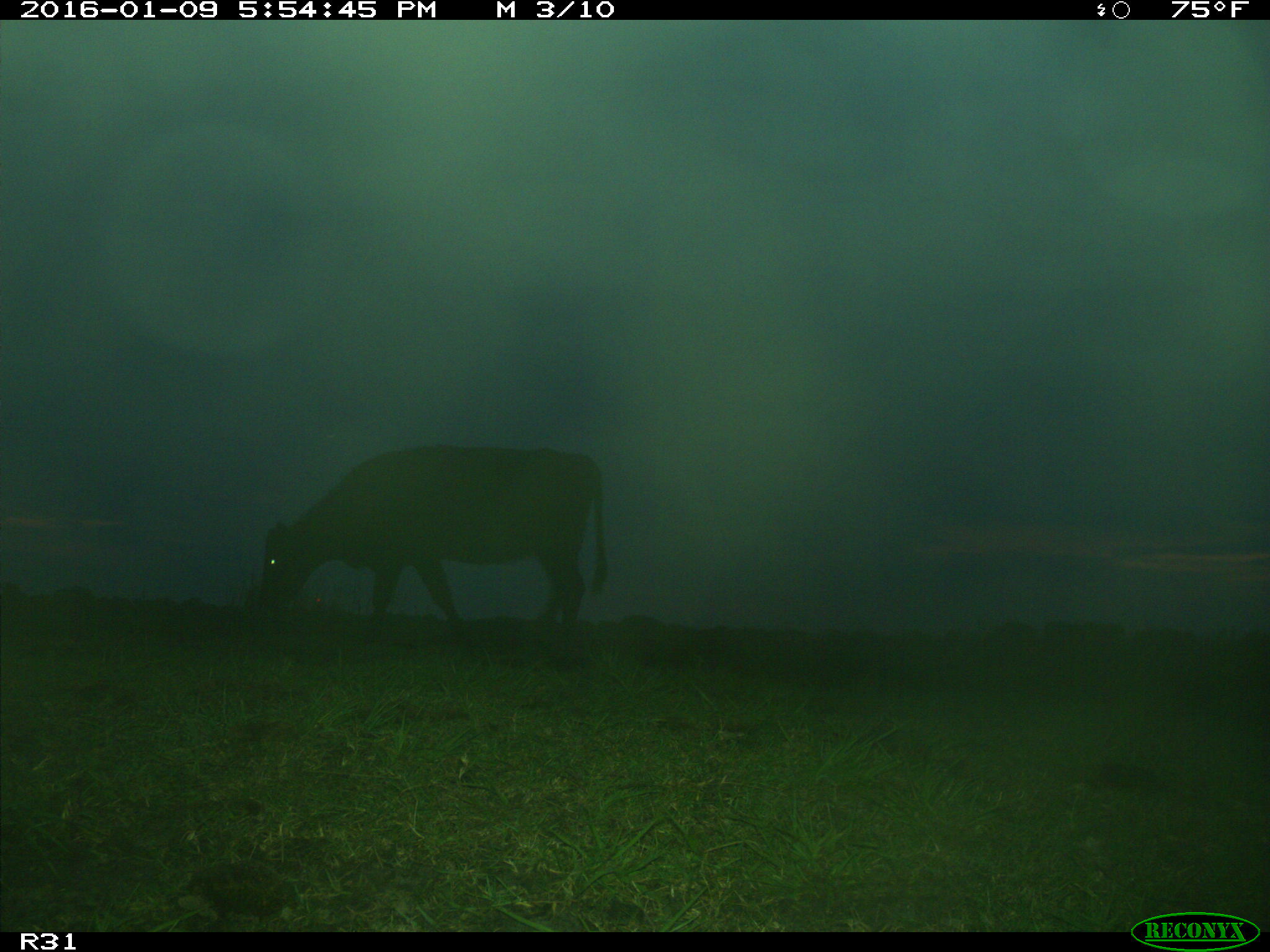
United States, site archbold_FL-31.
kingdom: Animalia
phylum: Chordata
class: Mammalia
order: Artiodactyla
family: Bovidae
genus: Bos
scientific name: Bos taurus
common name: domestic cow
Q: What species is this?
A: Bos taurus (domestic cow).